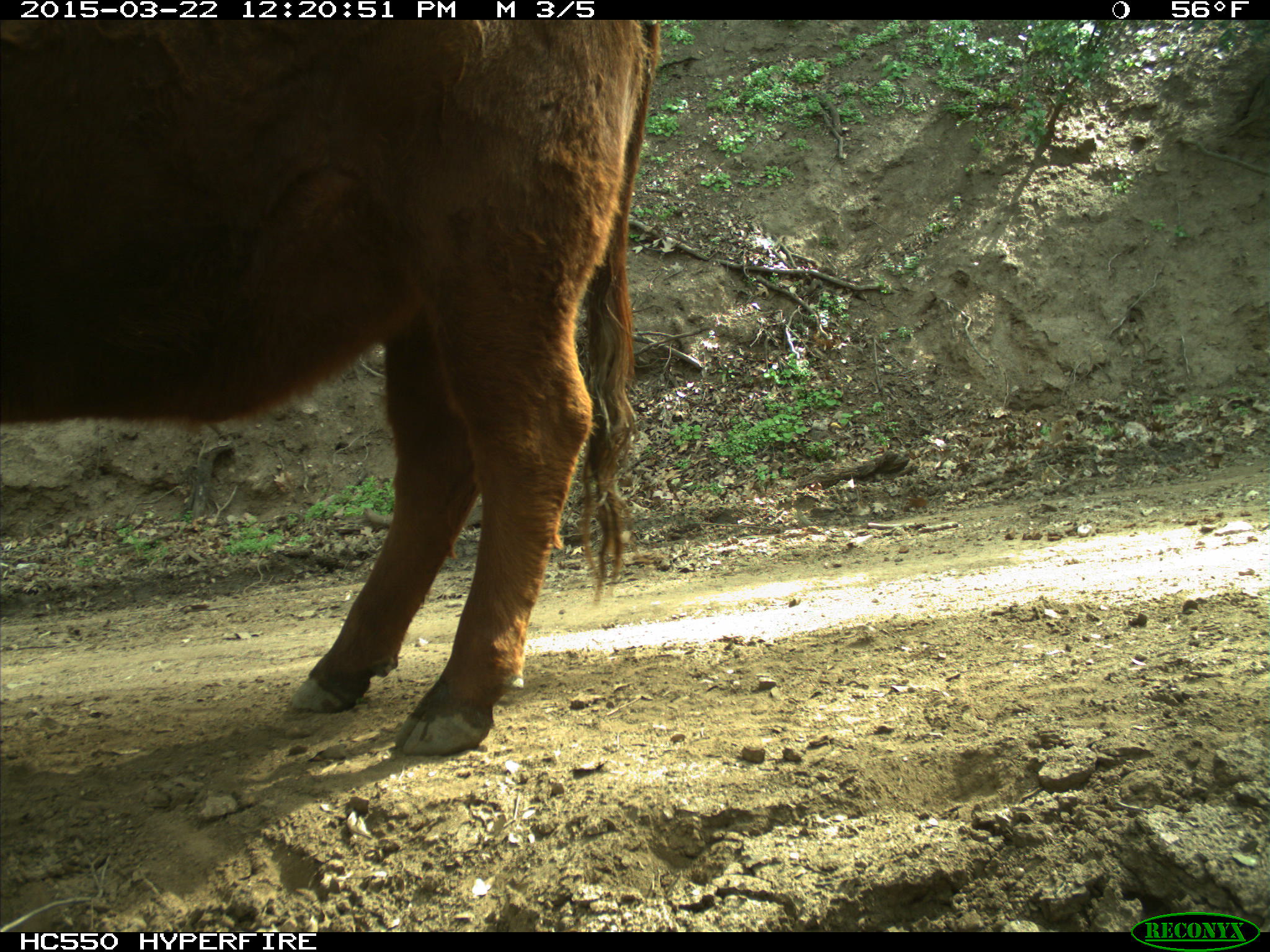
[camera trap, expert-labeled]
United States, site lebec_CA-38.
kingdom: Animalia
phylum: Chordata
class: Mammalia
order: Artiodactyla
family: Bovidae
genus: Bos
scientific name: Bos taurus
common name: domestic cow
Bos taurus (domestic cow).